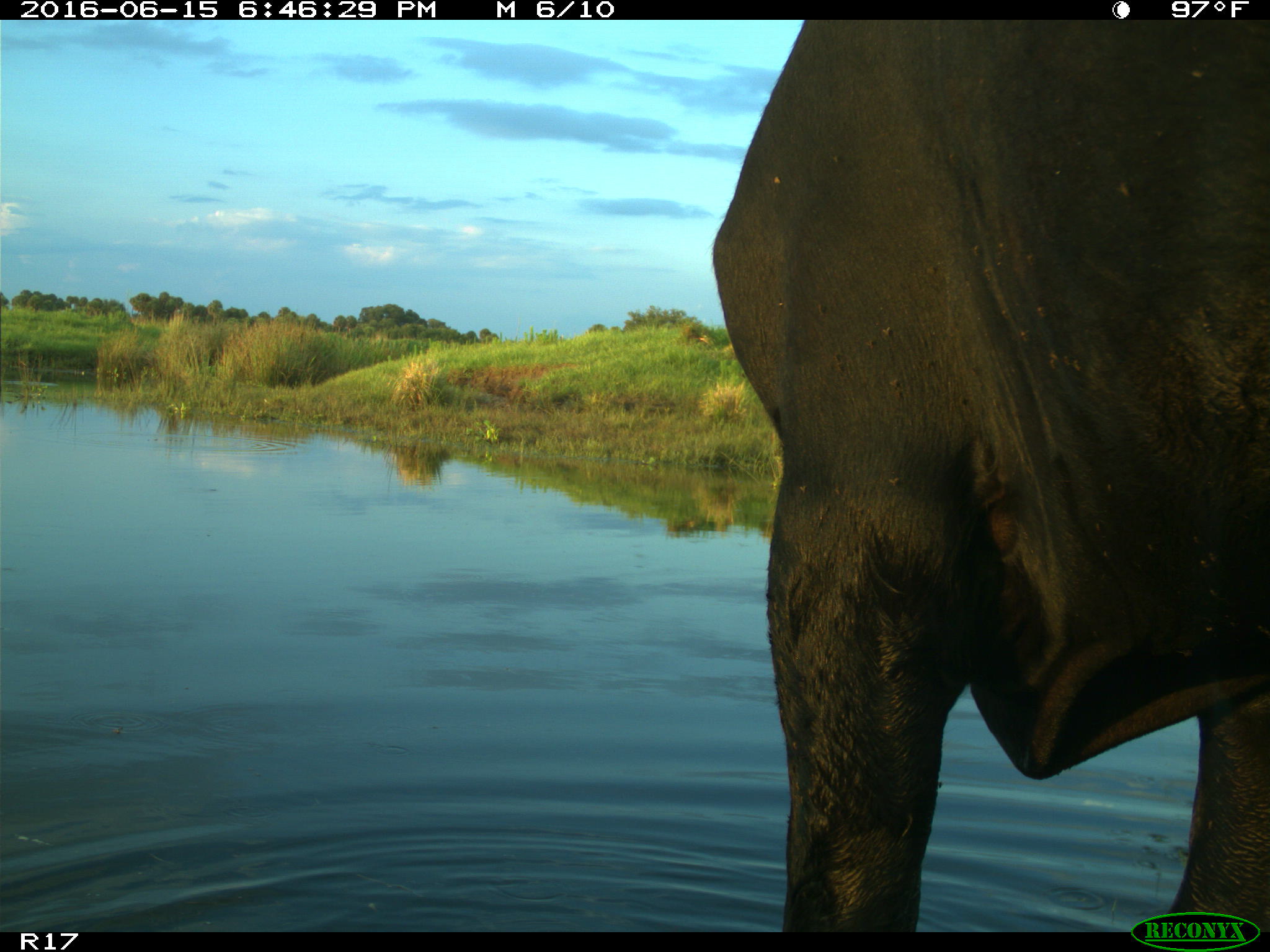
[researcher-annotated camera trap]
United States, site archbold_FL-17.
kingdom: Animalia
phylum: Chordata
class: Mammalia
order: Artiodactyla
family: Bovidae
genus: Bos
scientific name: Bos taurus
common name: domestic cow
Bos taurus (domestic cow).